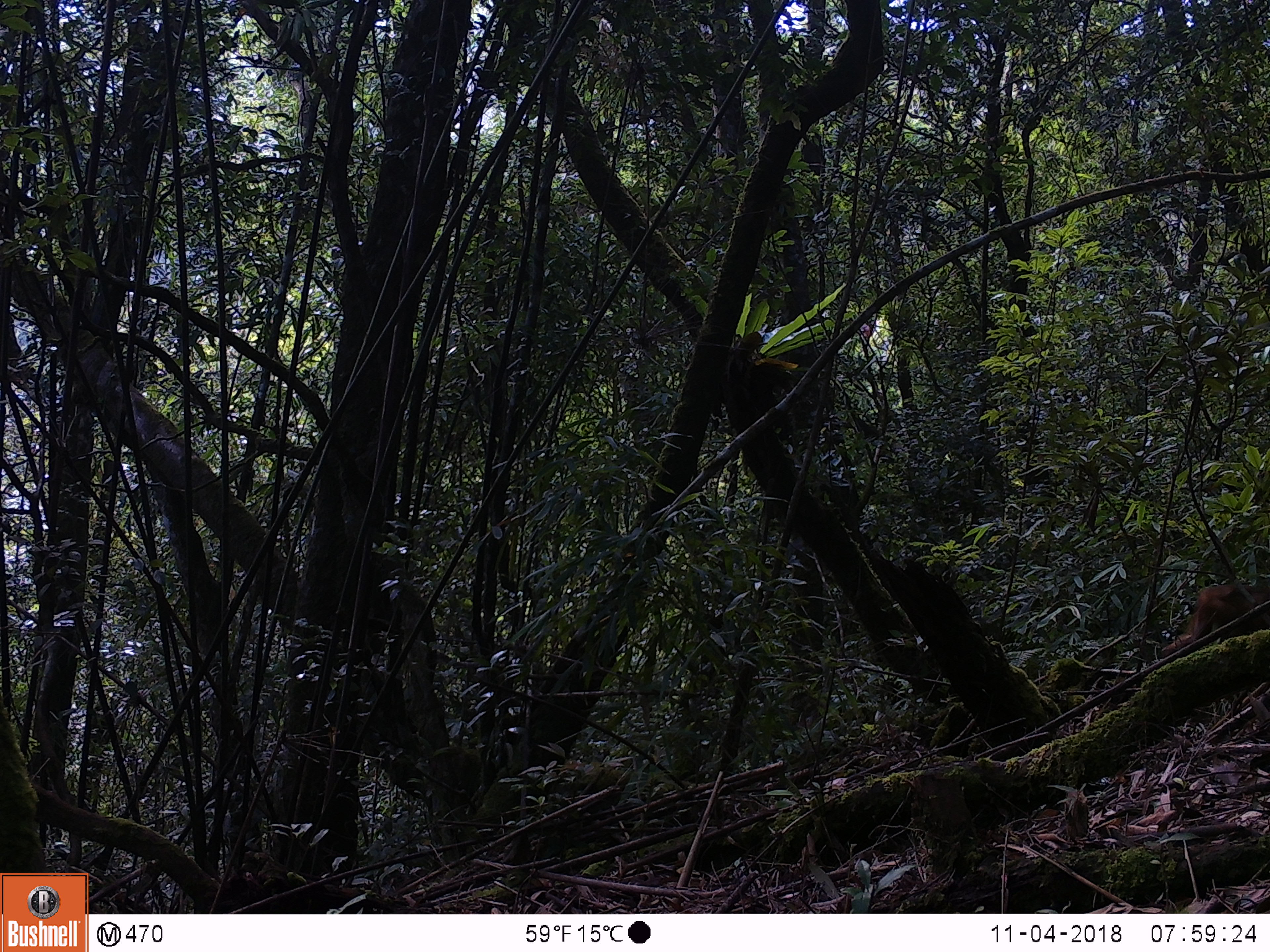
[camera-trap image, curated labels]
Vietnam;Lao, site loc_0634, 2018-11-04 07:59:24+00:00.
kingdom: Animalia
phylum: Chordata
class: Mammalia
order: Primates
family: Cercopithecidae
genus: Macaca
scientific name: Macaca arctoides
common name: stump-tailed macaque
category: stump tailed macaque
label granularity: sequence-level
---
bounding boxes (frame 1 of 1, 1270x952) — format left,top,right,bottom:
stump tailed macaque: 1162,582,1270,659